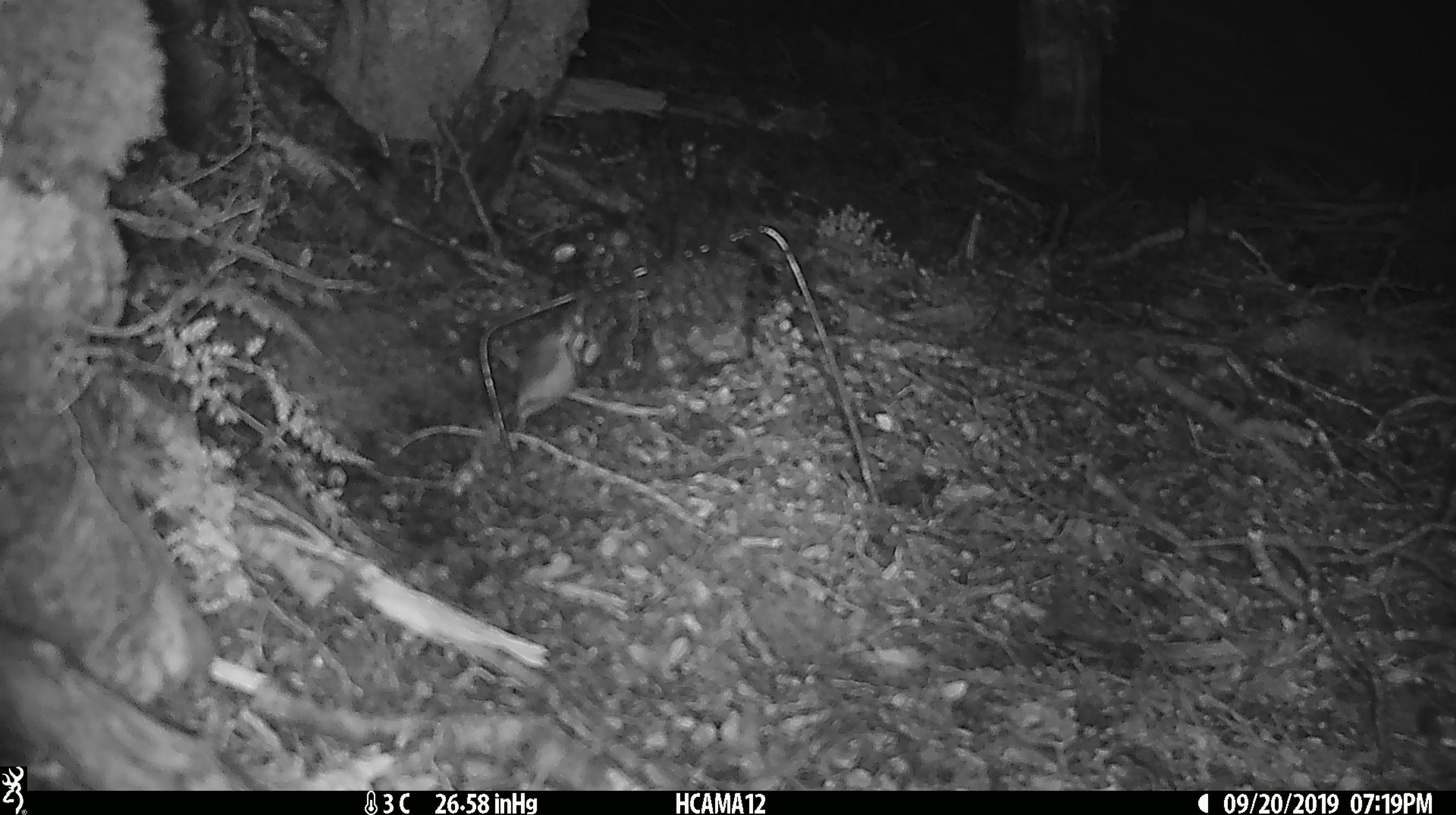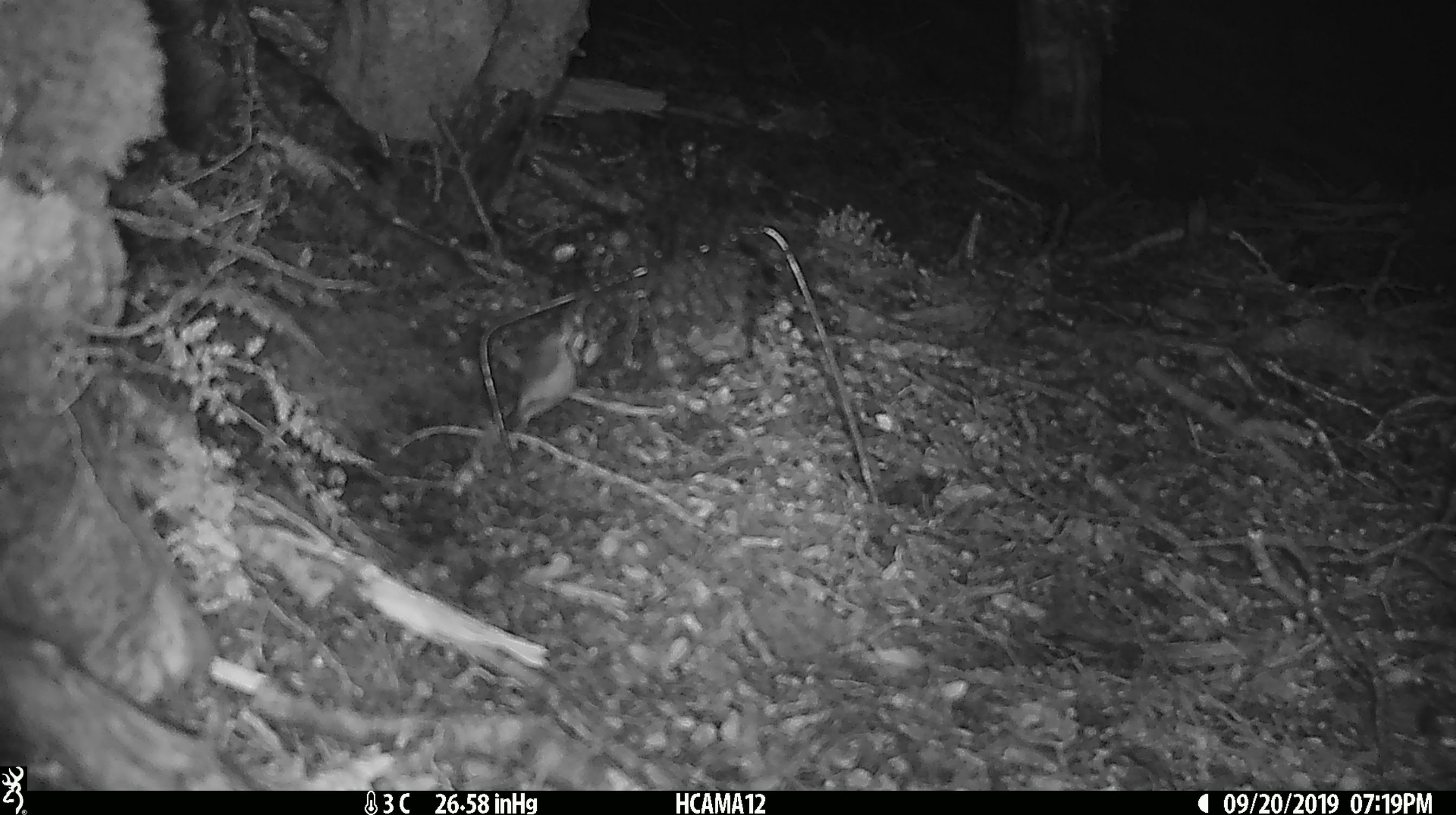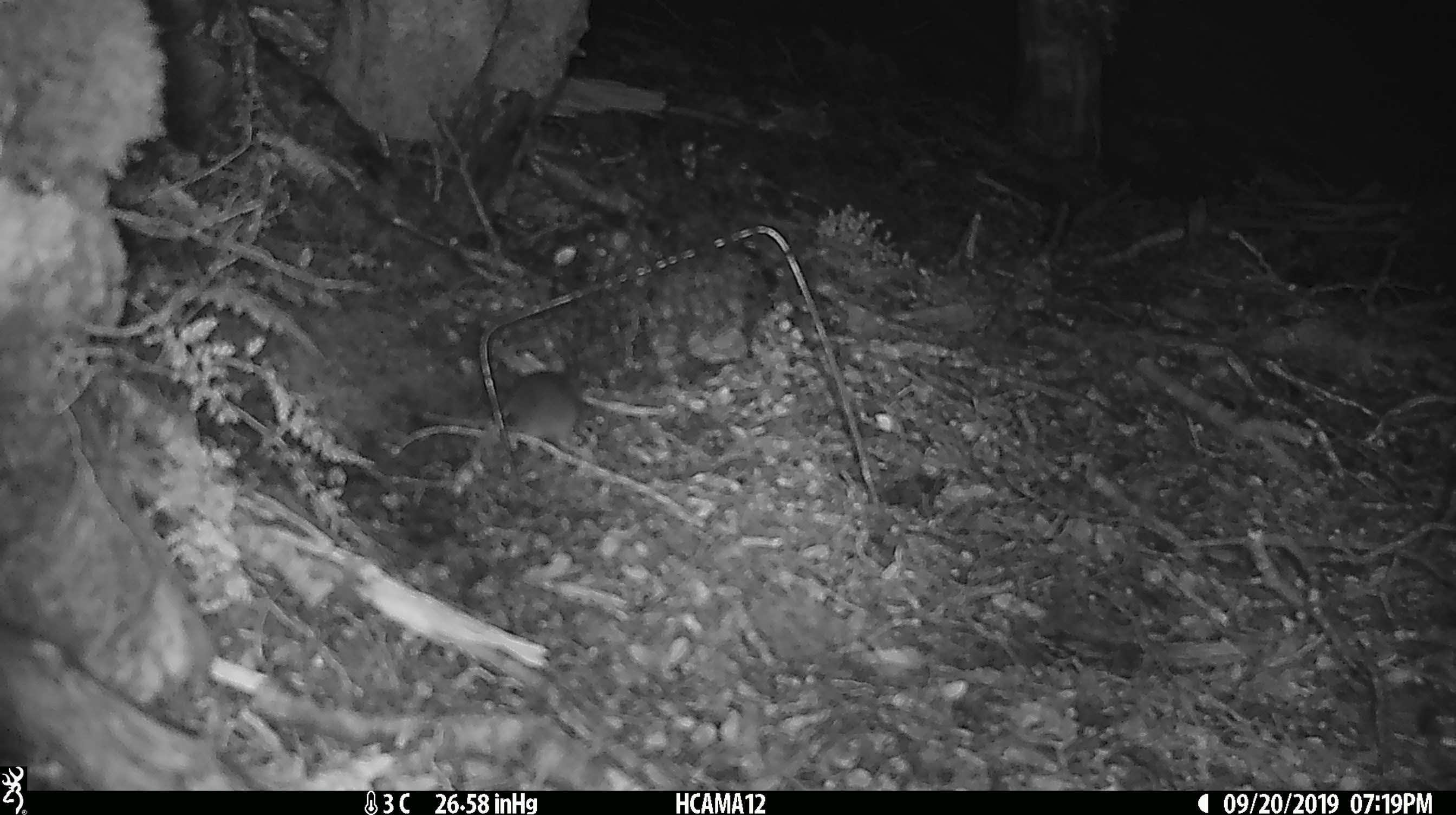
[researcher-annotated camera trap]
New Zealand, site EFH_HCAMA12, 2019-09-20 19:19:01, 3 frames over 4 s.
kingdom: Animalia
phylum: Chordata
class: Mammalia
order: Rodentia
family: Muridae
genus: Mus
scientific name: Mus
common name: mouse